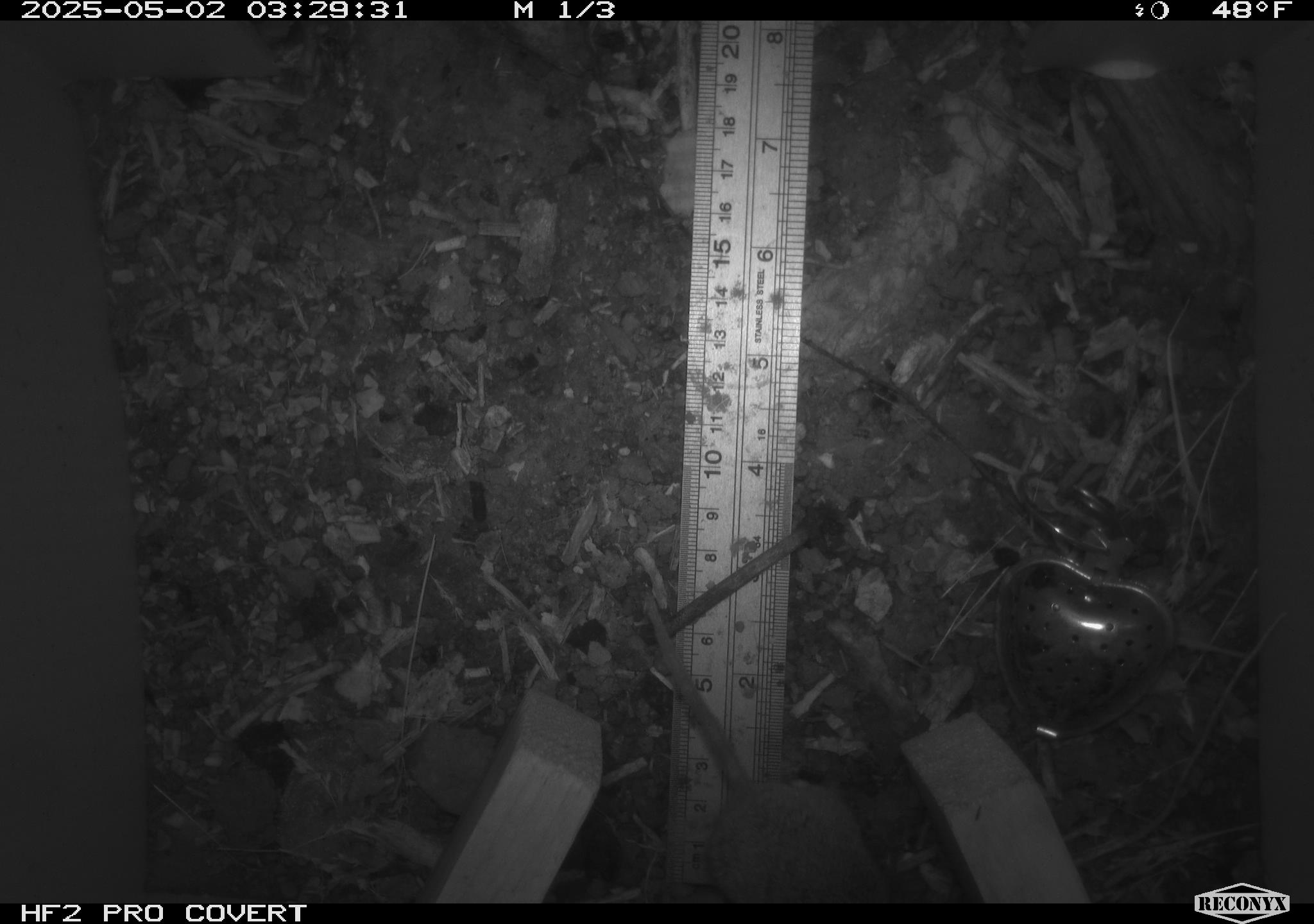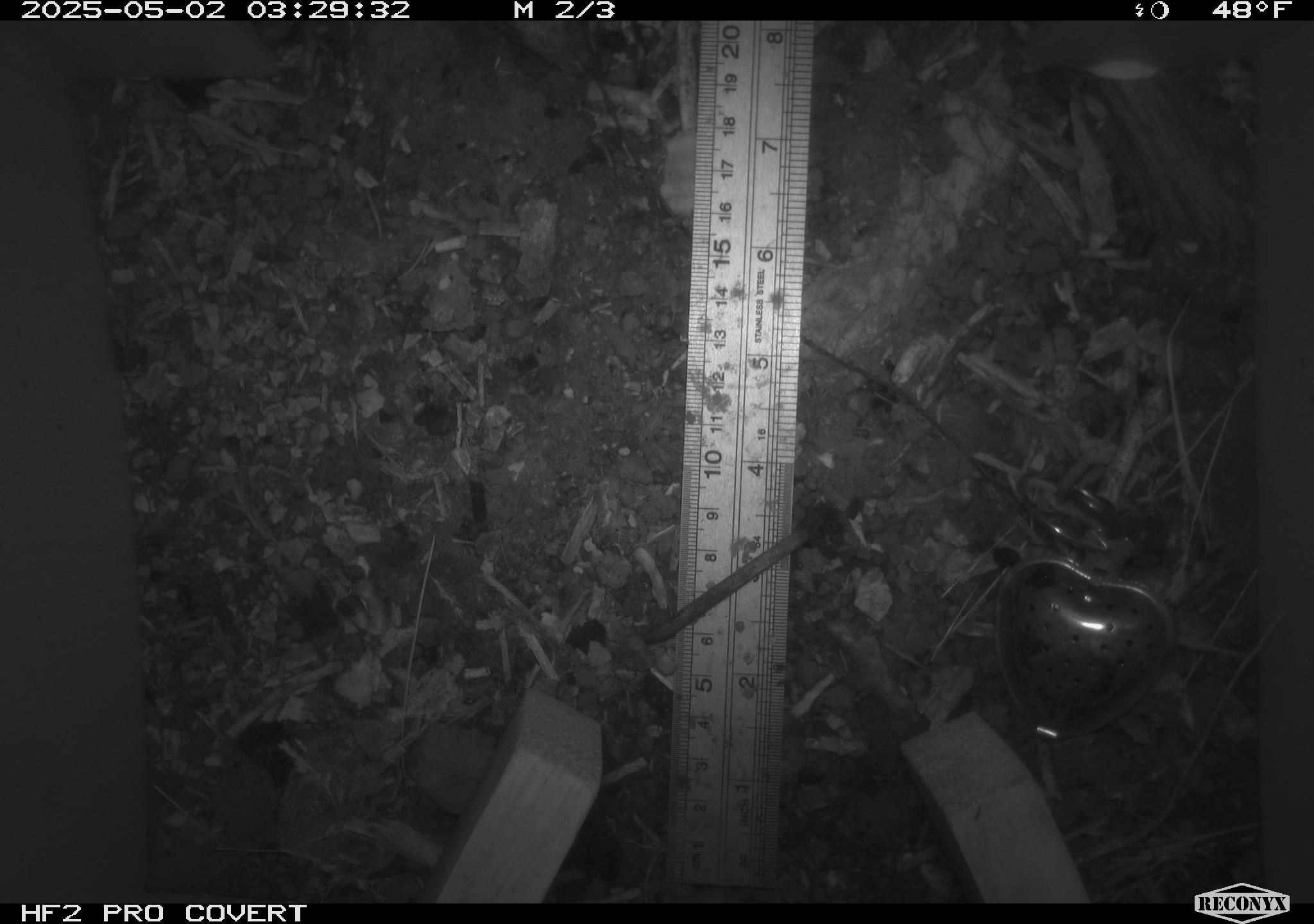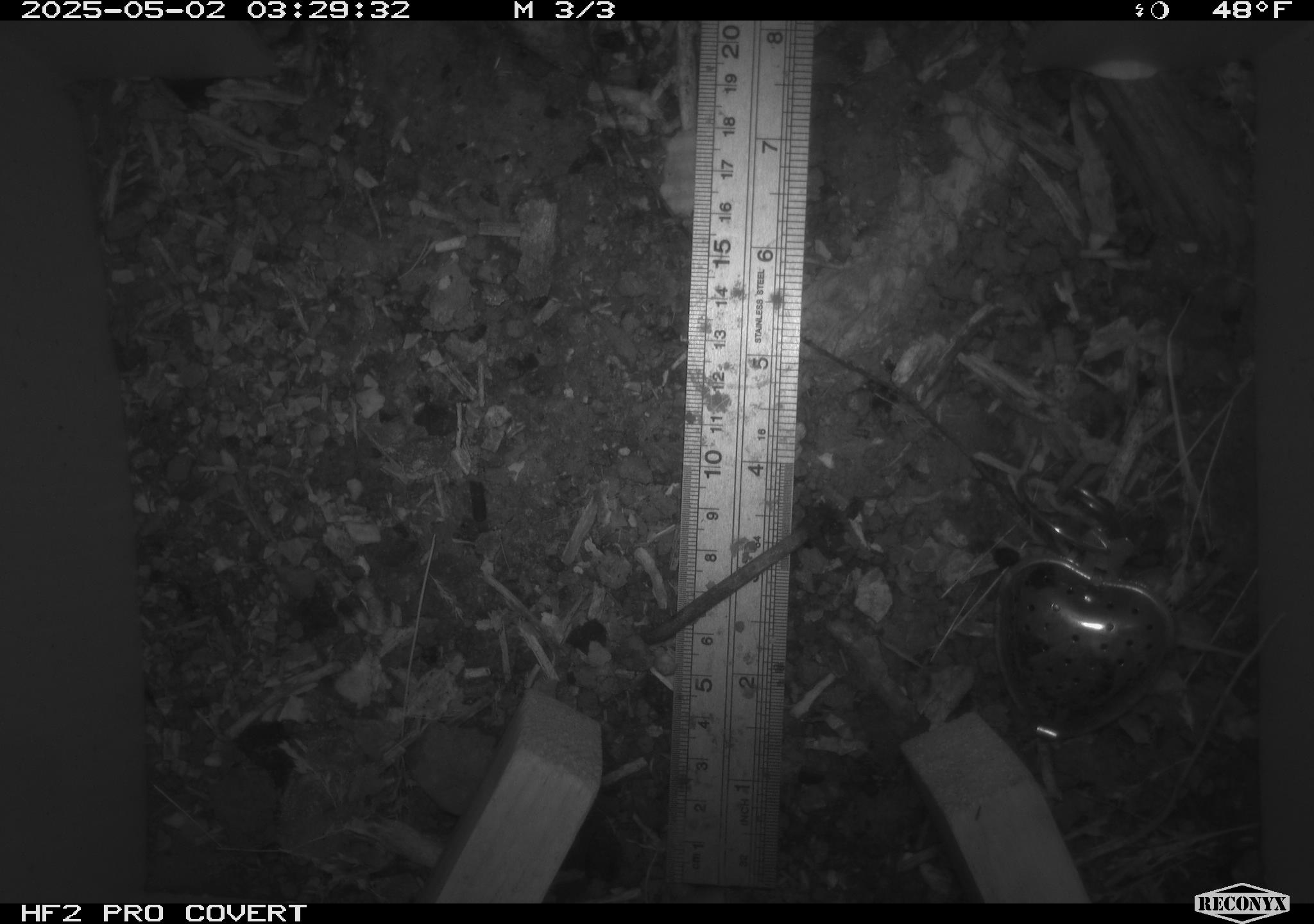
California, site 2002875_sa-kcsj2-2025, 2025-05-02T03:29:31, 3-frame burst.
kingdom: Animalia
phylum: Chordata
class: Mammalia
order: Rodentia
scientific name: Rodentia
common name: rodent